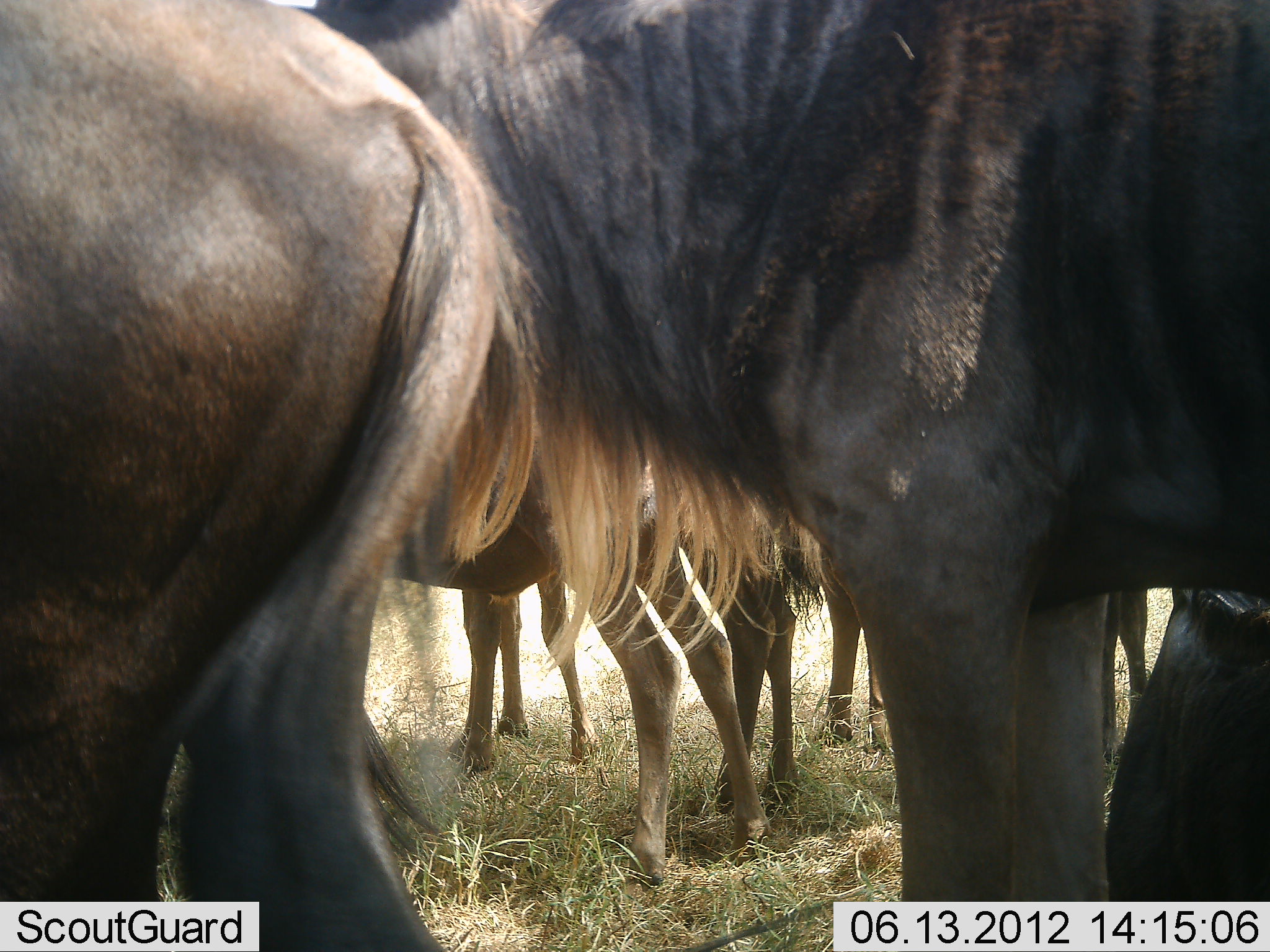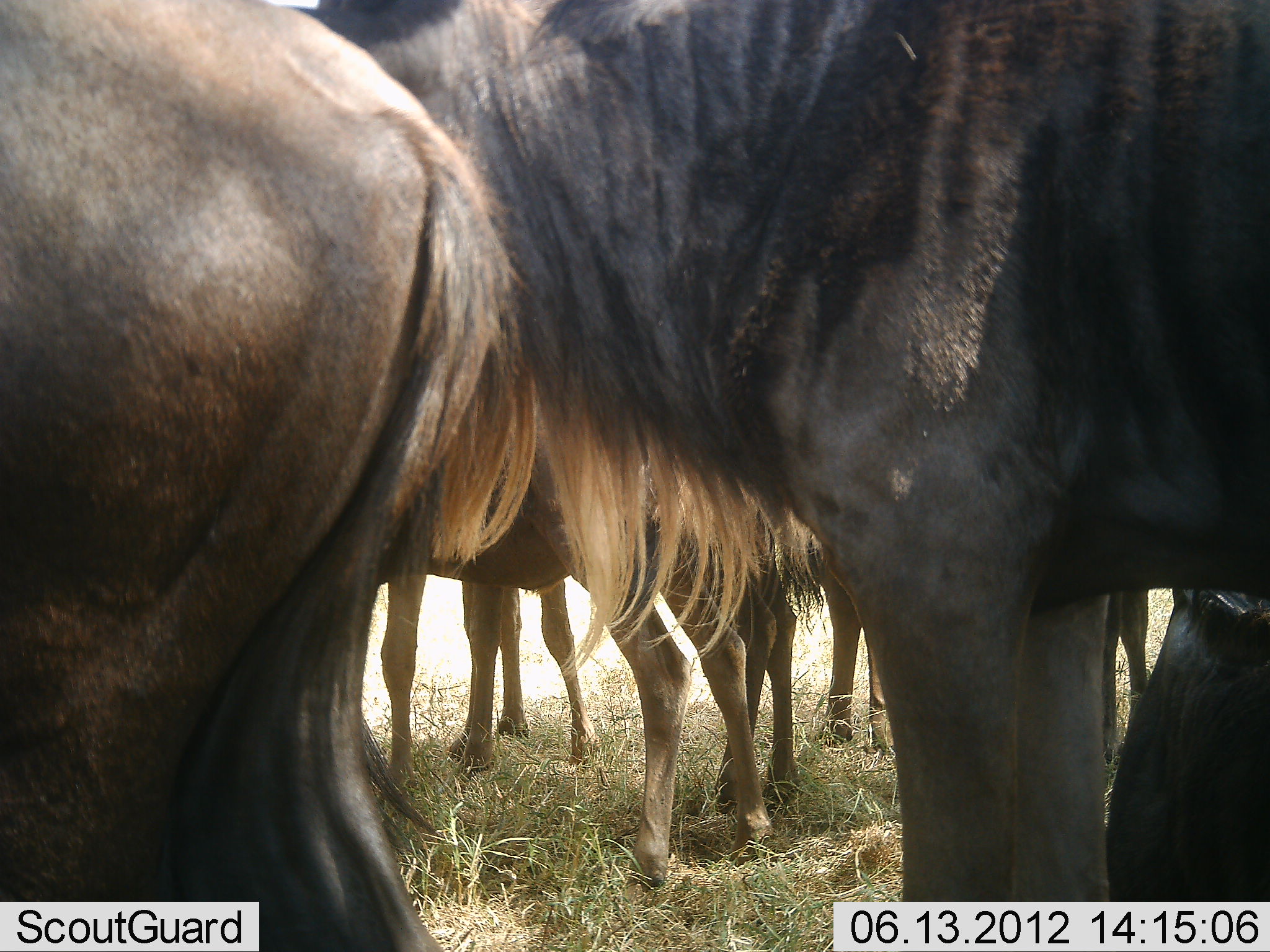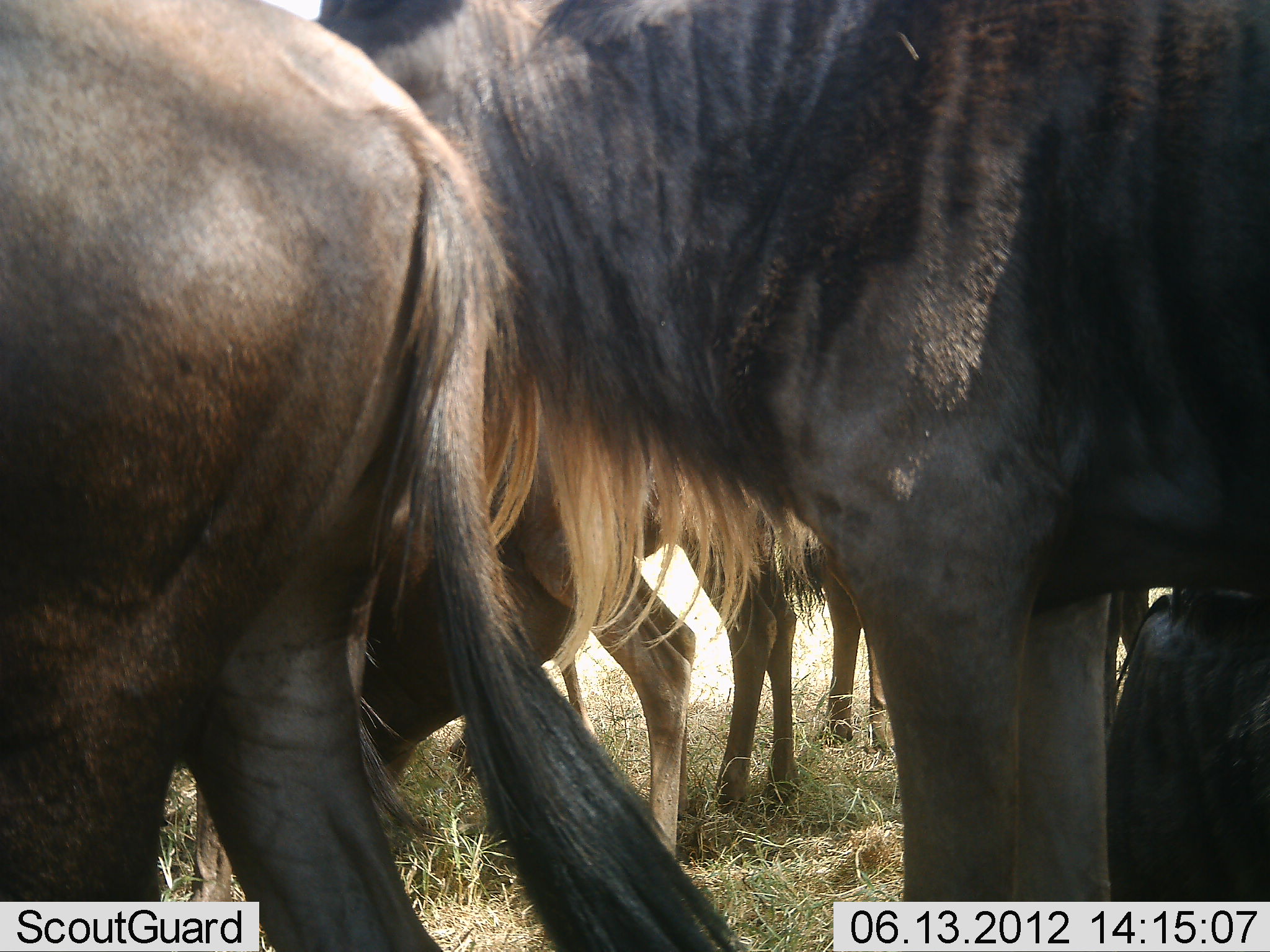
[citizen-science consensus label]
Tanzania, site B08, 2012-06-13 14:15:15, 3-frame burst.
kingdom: Animalia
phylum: Chordata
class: Mammalia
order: Artiodactyla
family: Bovidae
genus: Connochaetes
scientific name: Connochaetes taurinus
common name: blue wildebeest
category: wildebeest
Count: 6.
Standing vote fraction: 100%.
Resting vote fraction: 30%.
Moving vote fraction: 0%.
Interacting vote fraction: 0%.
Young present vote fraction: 20%.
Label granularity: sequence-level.